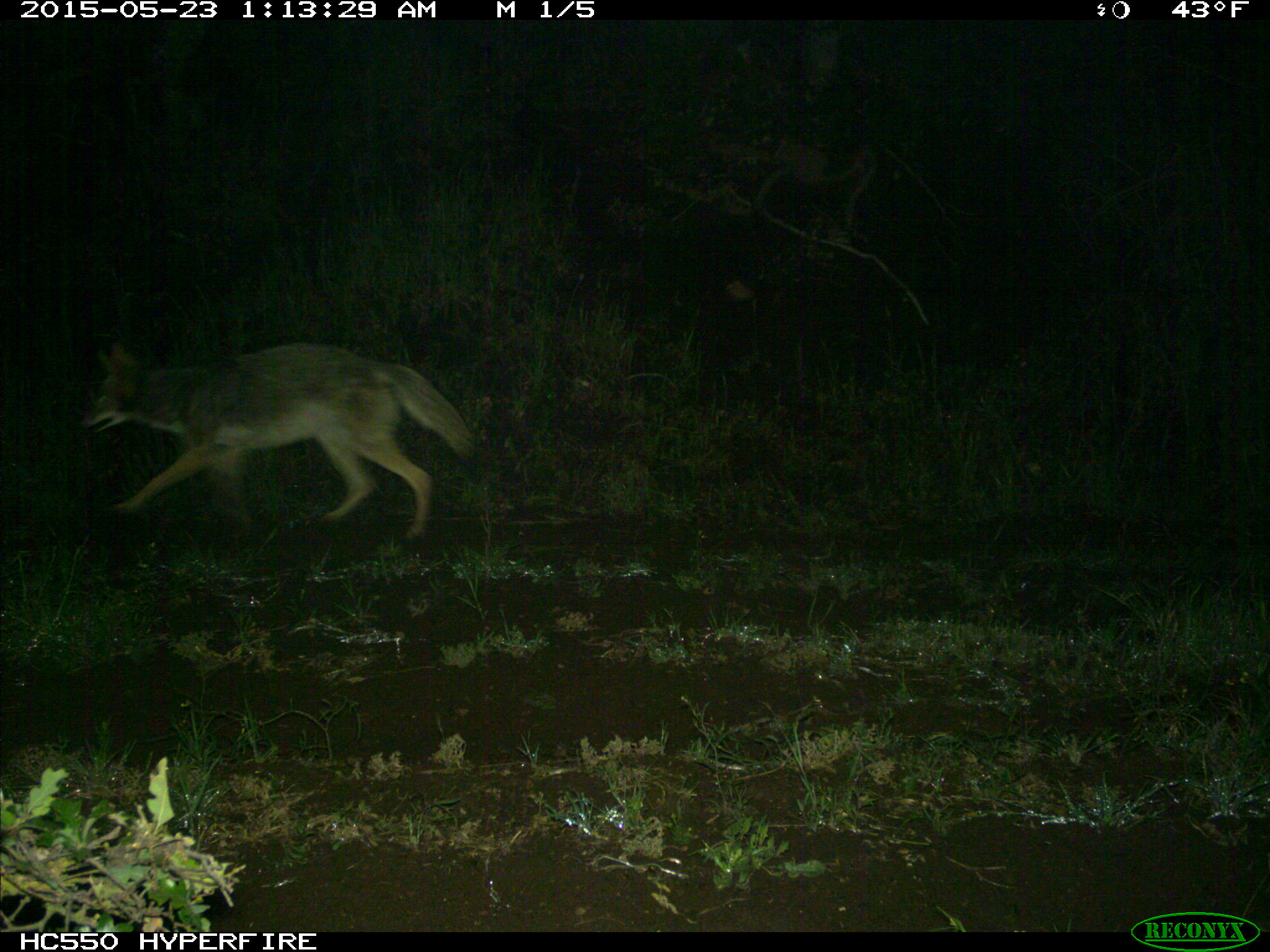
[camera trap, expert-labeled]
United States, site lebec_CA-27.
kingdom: Animalia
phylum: Chordata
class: Mammalia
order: Carnivora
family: Canidae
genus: Canis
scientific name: Canis latrans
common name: coyote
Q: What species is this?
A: Canis latrans (coyote).